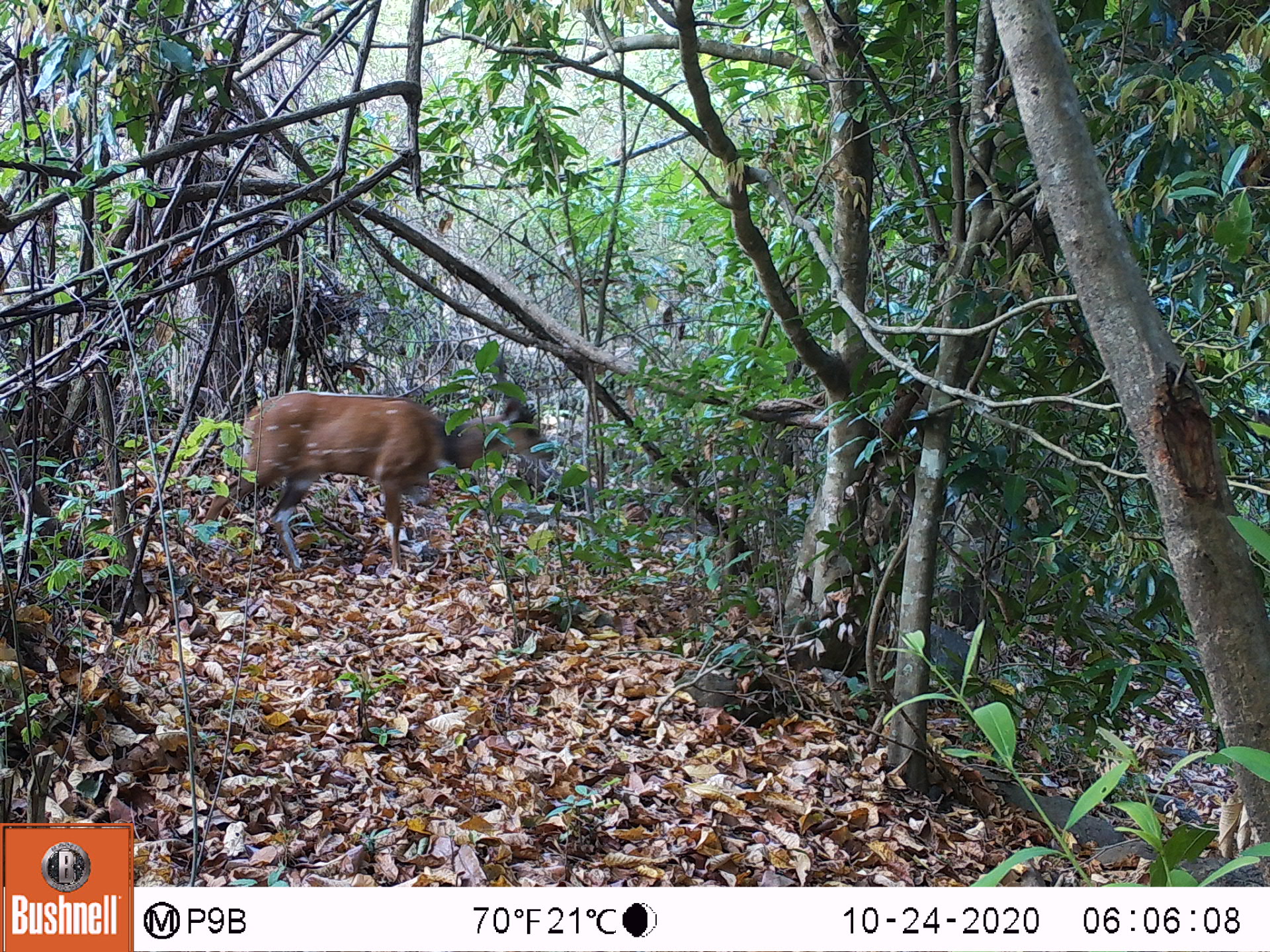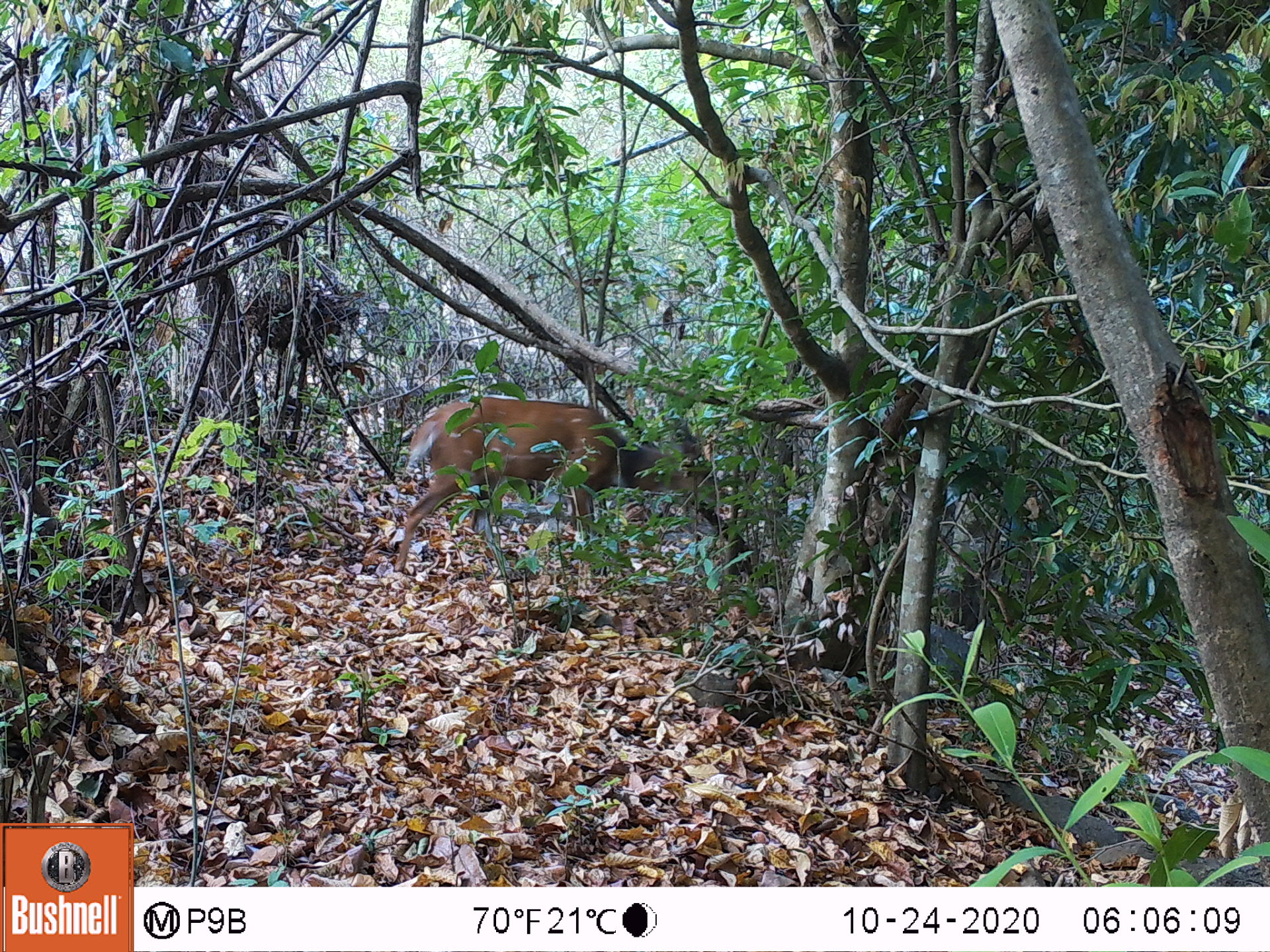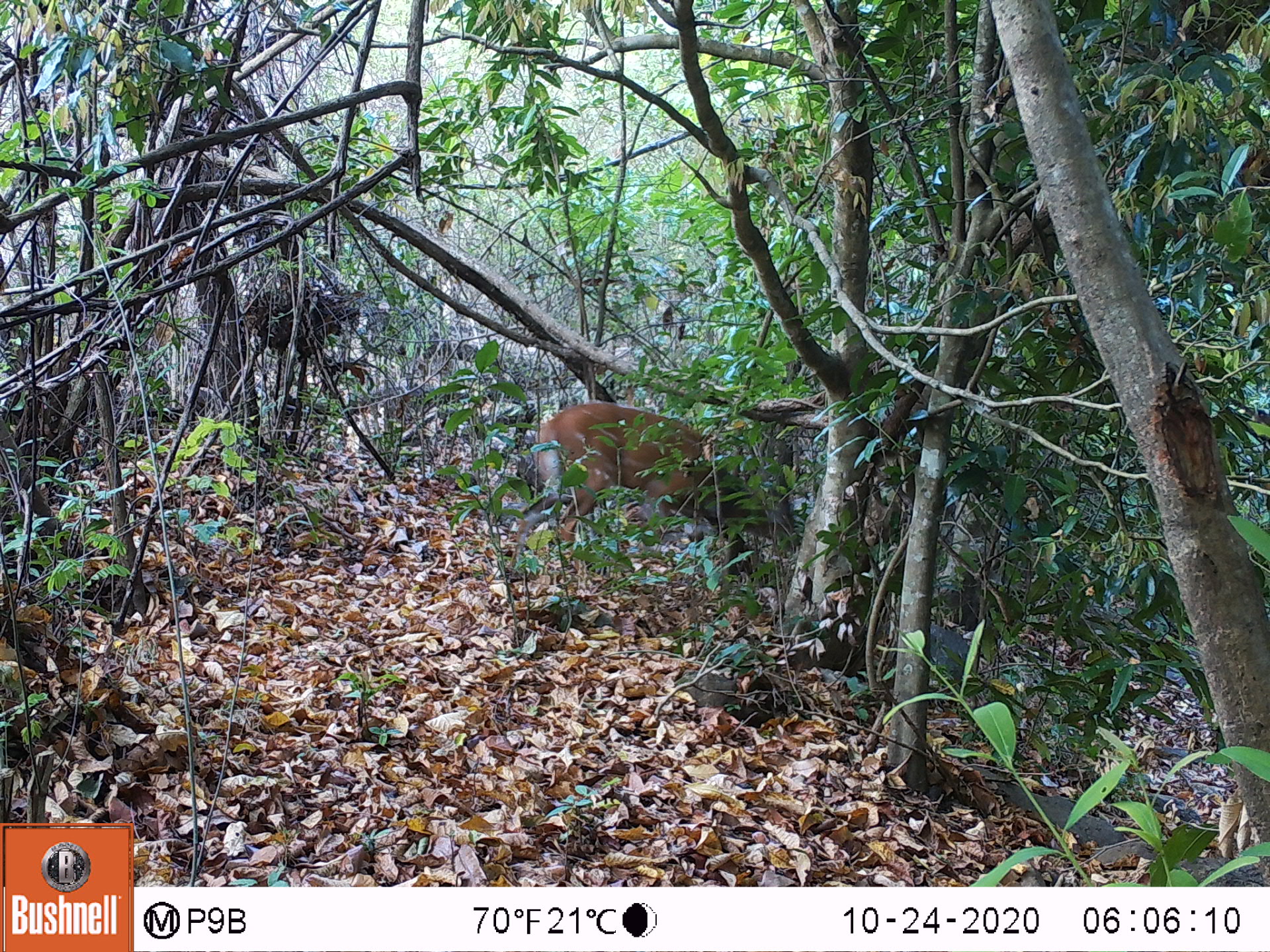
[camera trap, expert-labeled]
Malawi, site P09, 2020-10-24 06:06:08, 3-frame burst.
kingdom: Animalia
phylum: Chordata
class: Mammalia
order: Artiodactyla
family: Bovidae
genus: Tragelaphus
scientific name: Tragelaphus sylvaticus sylvaticus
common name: cape bushbuck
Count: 1.